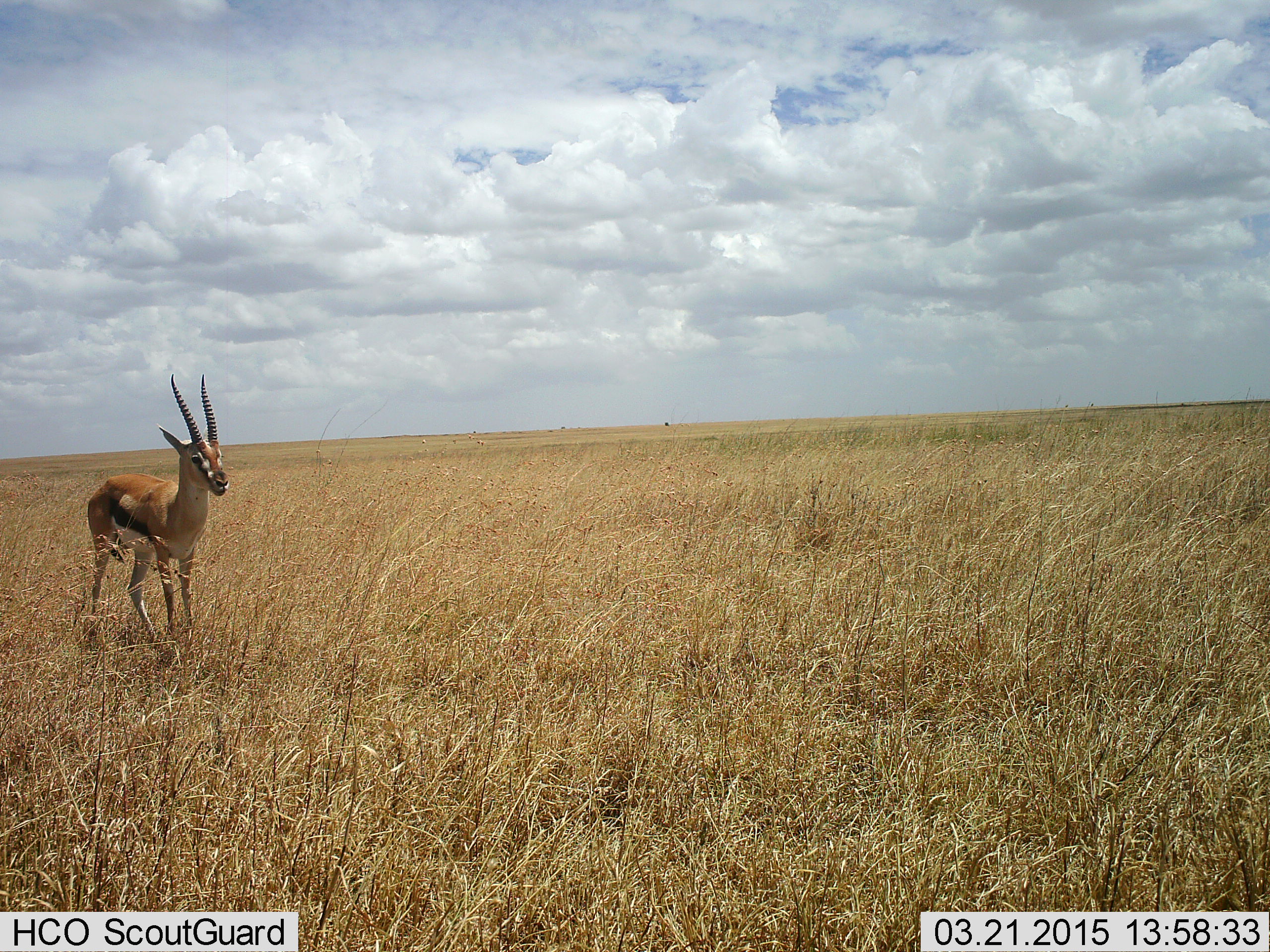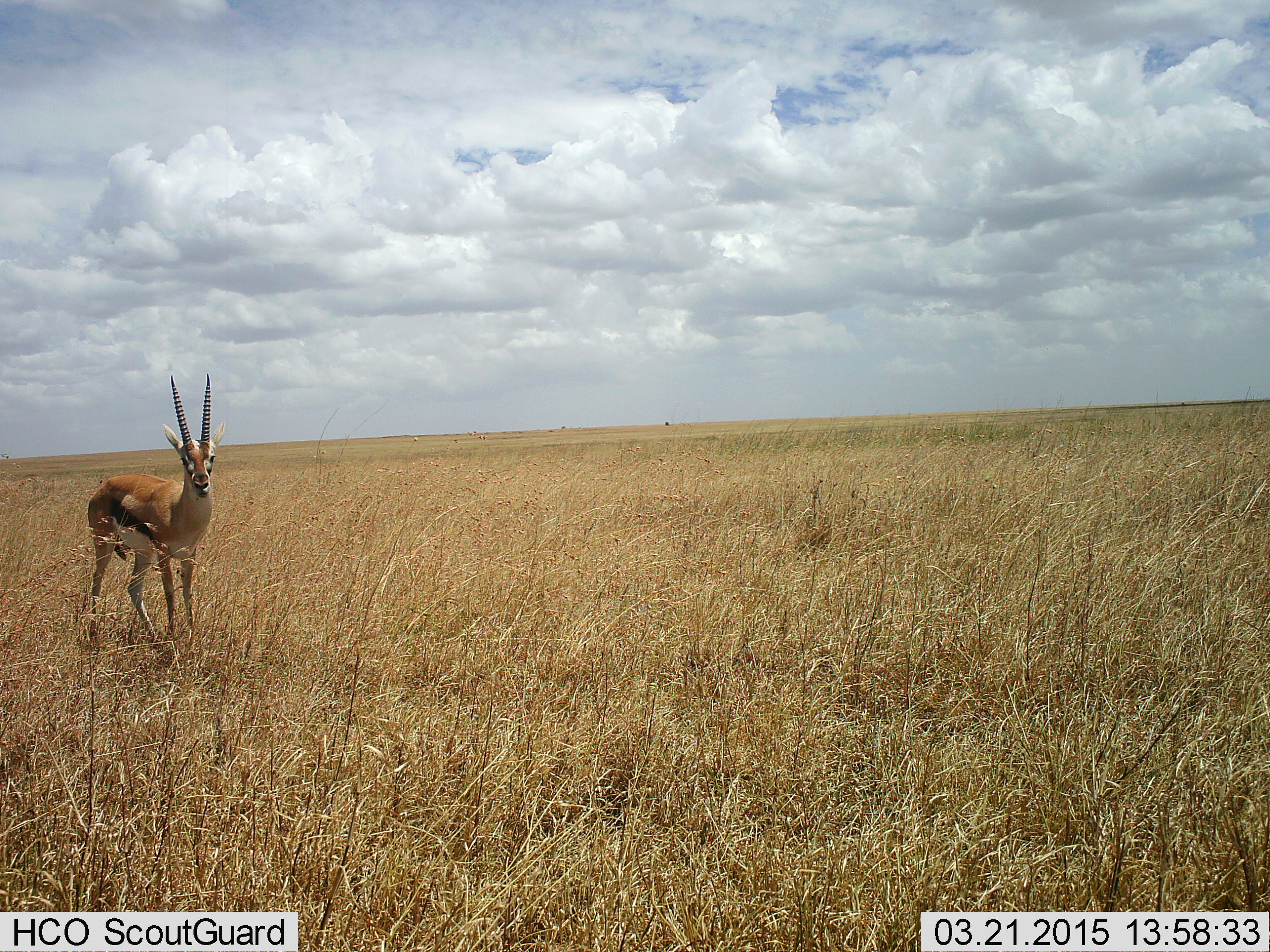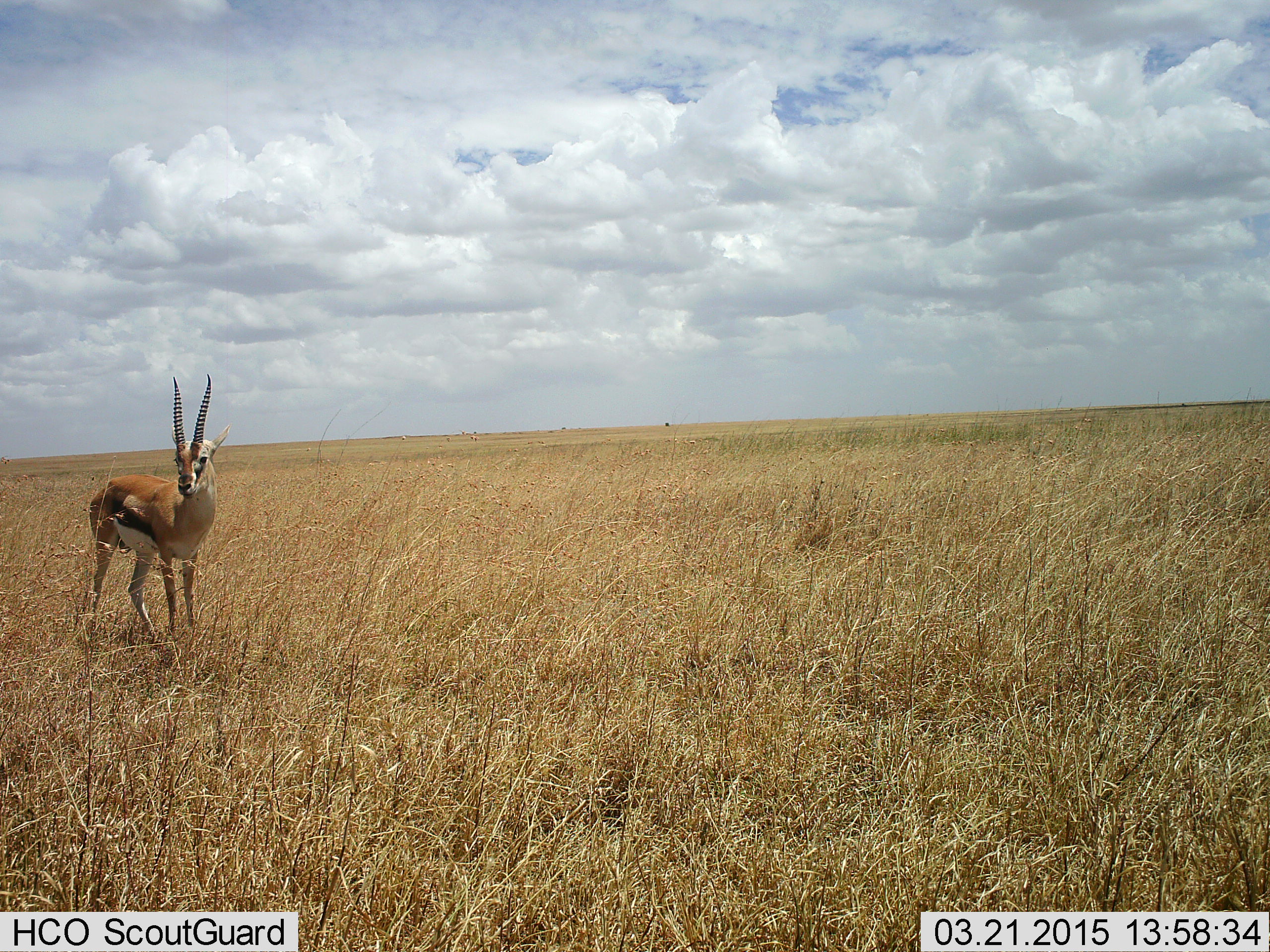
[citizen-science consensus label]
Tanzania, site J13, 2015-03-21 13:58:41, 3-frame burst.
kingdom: Animalia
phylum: Chordata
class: Mammalia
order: Artiodactyla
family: Bovidae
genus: Eudorcas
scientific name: Eudorcas thomsonii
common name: thomson's gazelle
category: gazellethomsons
Gazellethomsons (thomson's gazelle) (Eudorcas thomsonii), count 1. Behavior (volunteer vote fractions): standing 100%, resting 0%, moving 0%, interacting 0%. Young present (vote fraction): 0%. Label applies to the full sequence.